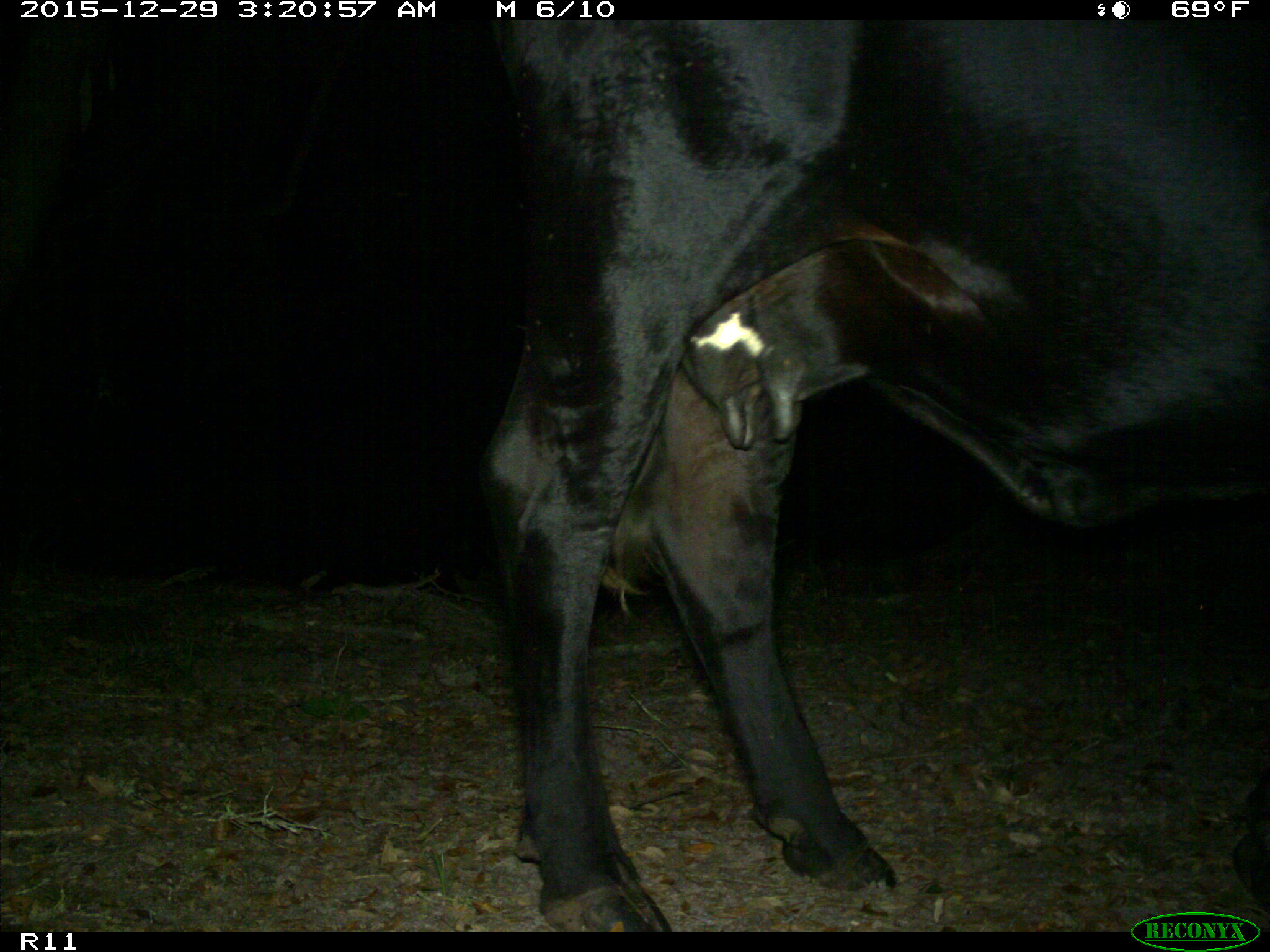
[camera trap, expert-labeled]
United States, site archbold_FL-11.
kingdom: Animalia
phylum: Chordata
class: Mammalia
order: Artiodactyla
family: Bovidae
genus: Bos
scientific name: Bos taurus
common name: domestic cow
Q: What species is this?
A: Bos taurus (domestic cow).